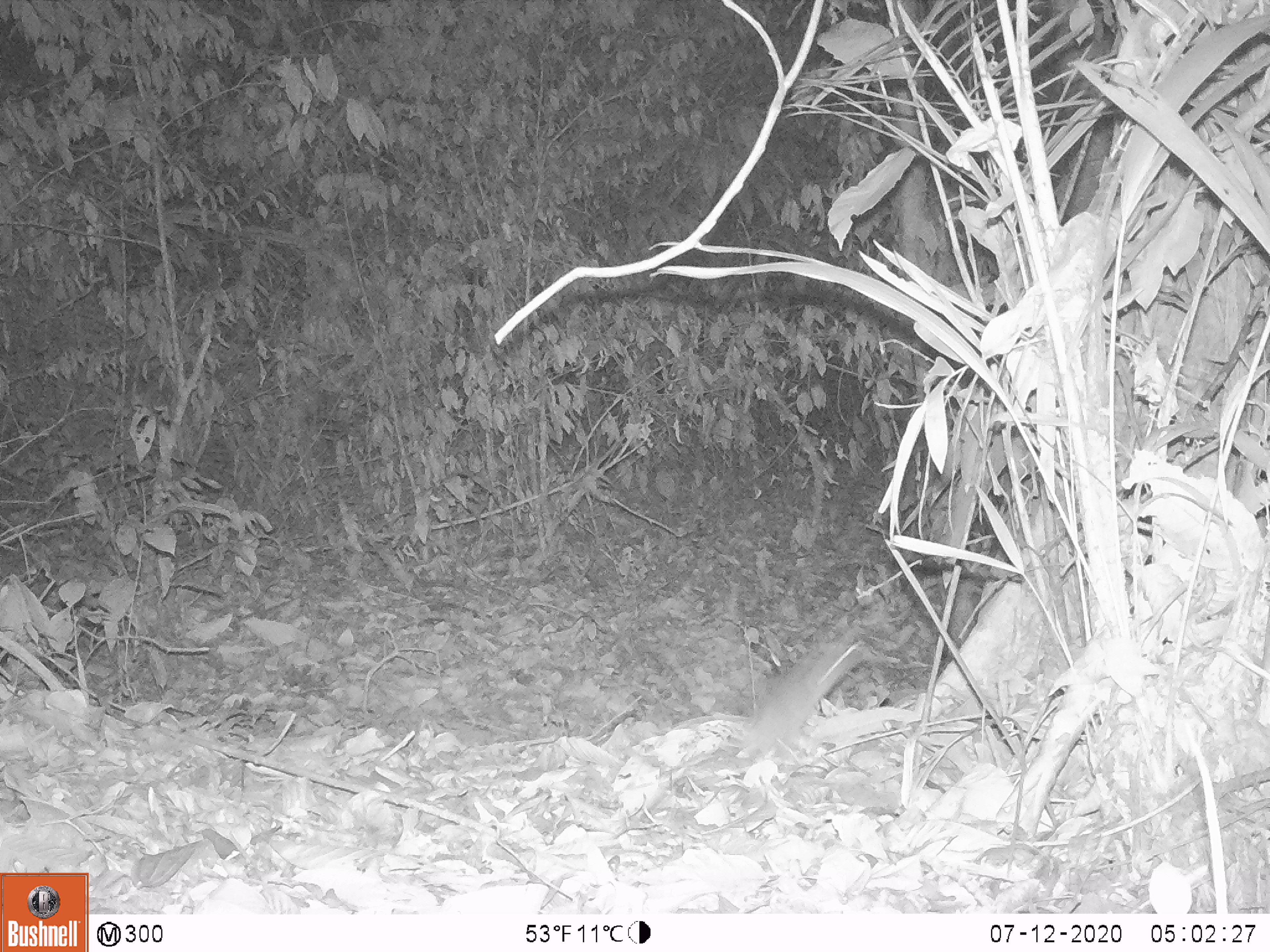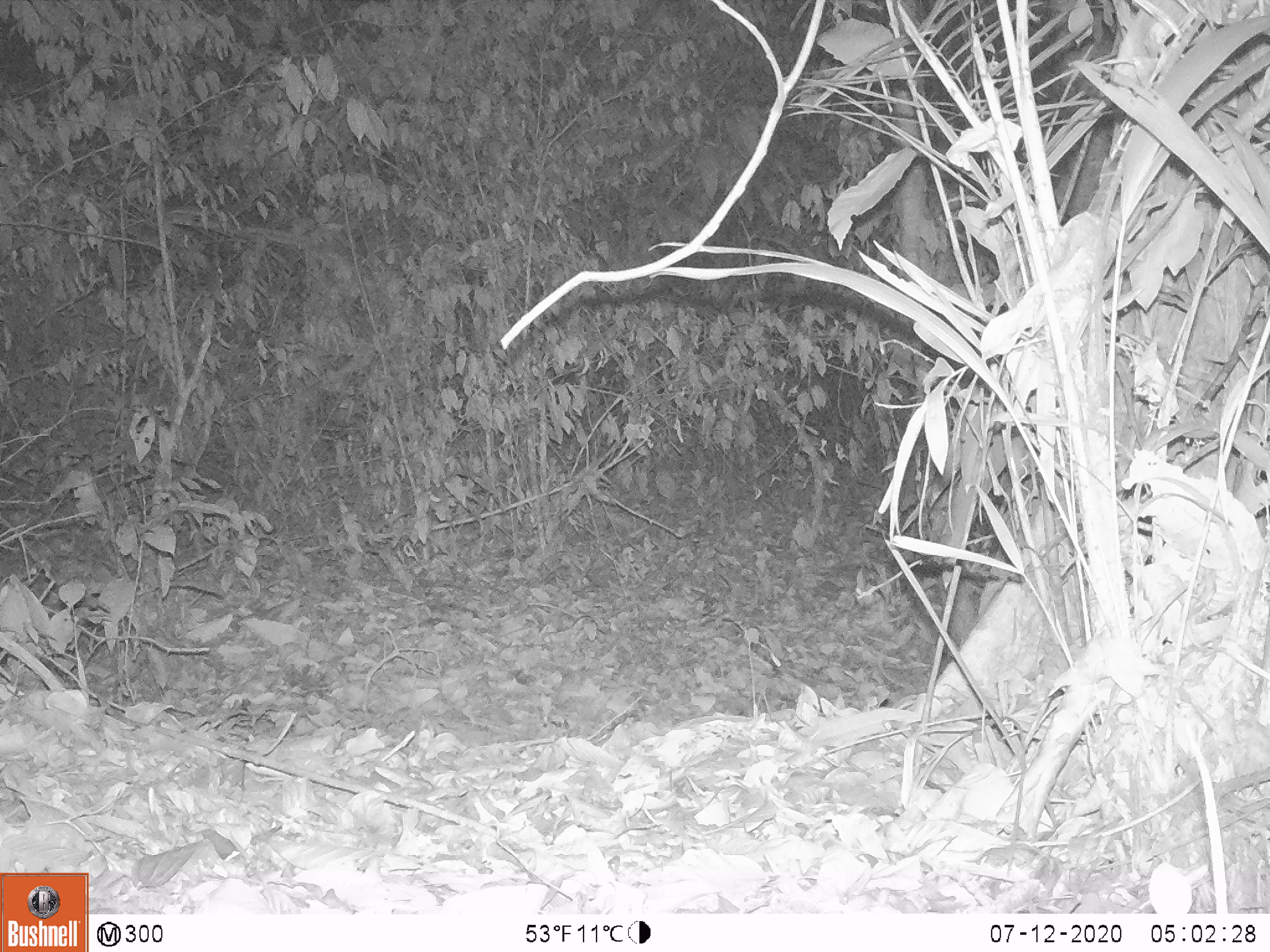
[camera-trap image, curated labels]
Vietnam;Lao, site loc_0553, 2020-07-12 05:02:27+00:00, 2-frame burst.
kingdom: Animalia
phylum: Chordata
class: Mammalia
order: Rodentia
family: Muridae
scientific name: Muridae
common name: old-world mice and rats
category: unidentified murid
Unidentified murid (old-world mice and rats) (Muridae). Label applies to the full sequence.